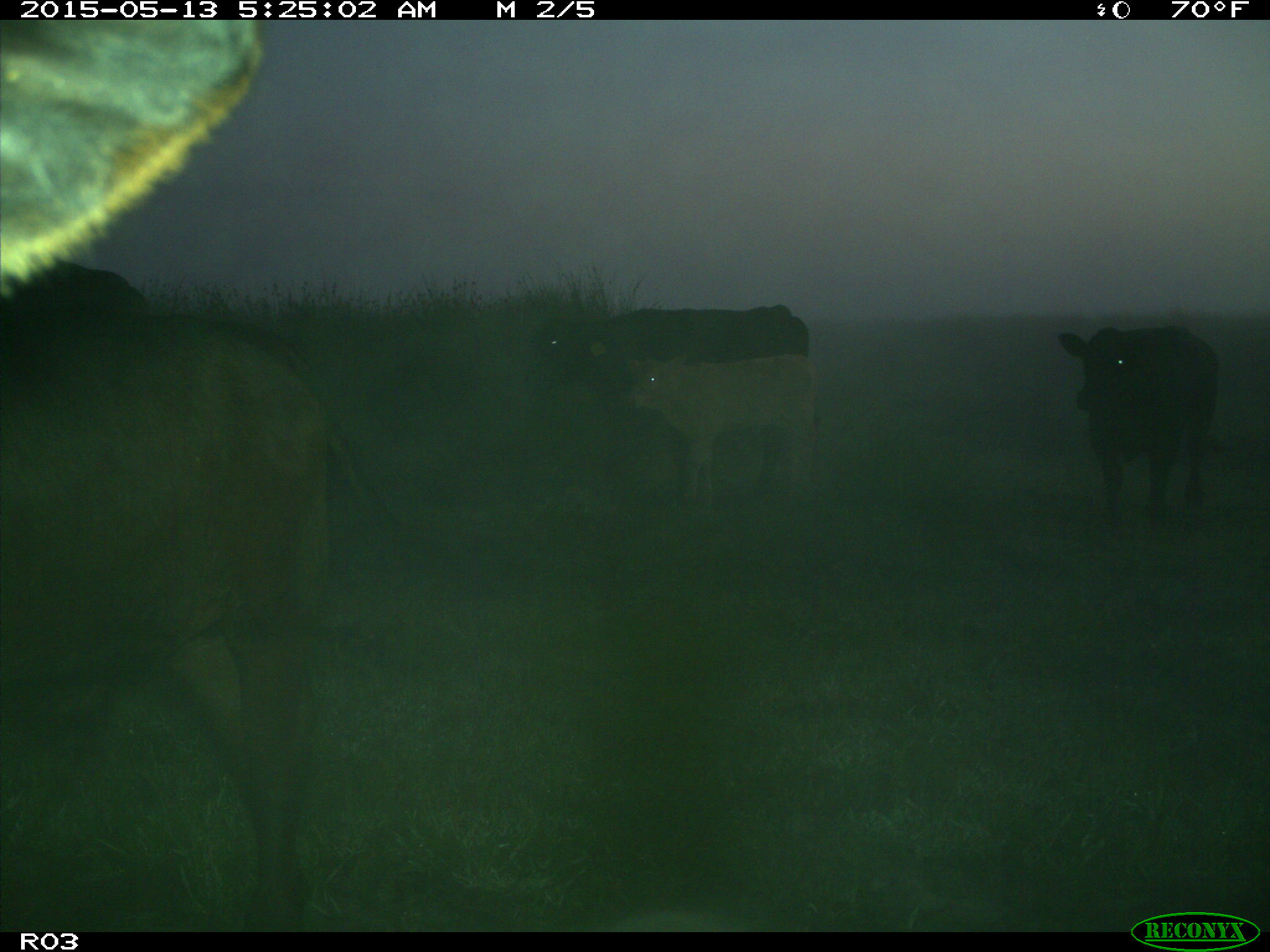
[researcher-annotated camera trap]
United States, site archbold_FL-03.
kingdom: Animalia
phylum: Chordata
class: Mammalia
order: Artiodactyla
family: Bovidae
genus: Bos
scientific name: Bos taurus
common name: domestic cow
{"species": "Bos taurus (domestic cow)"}